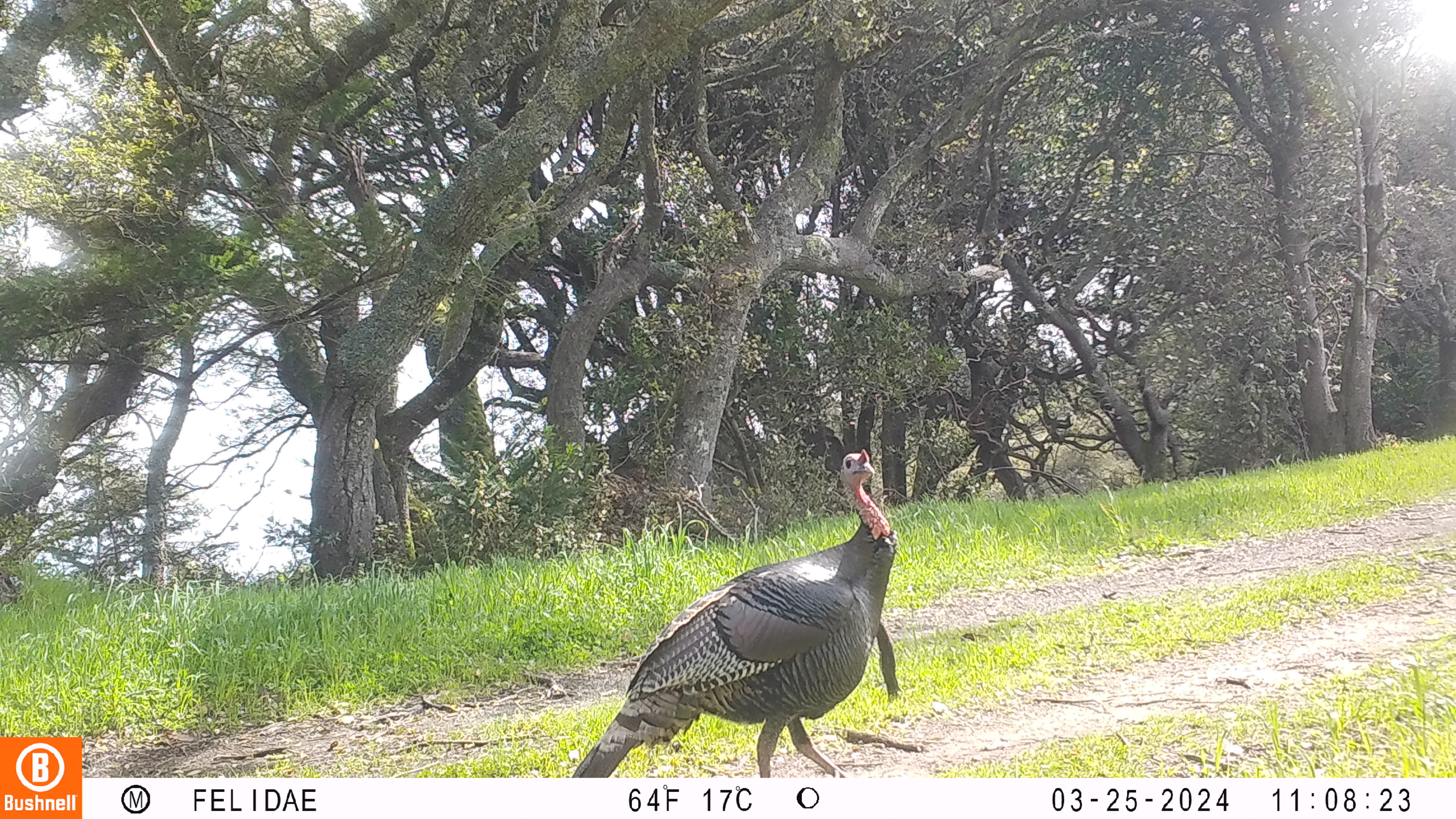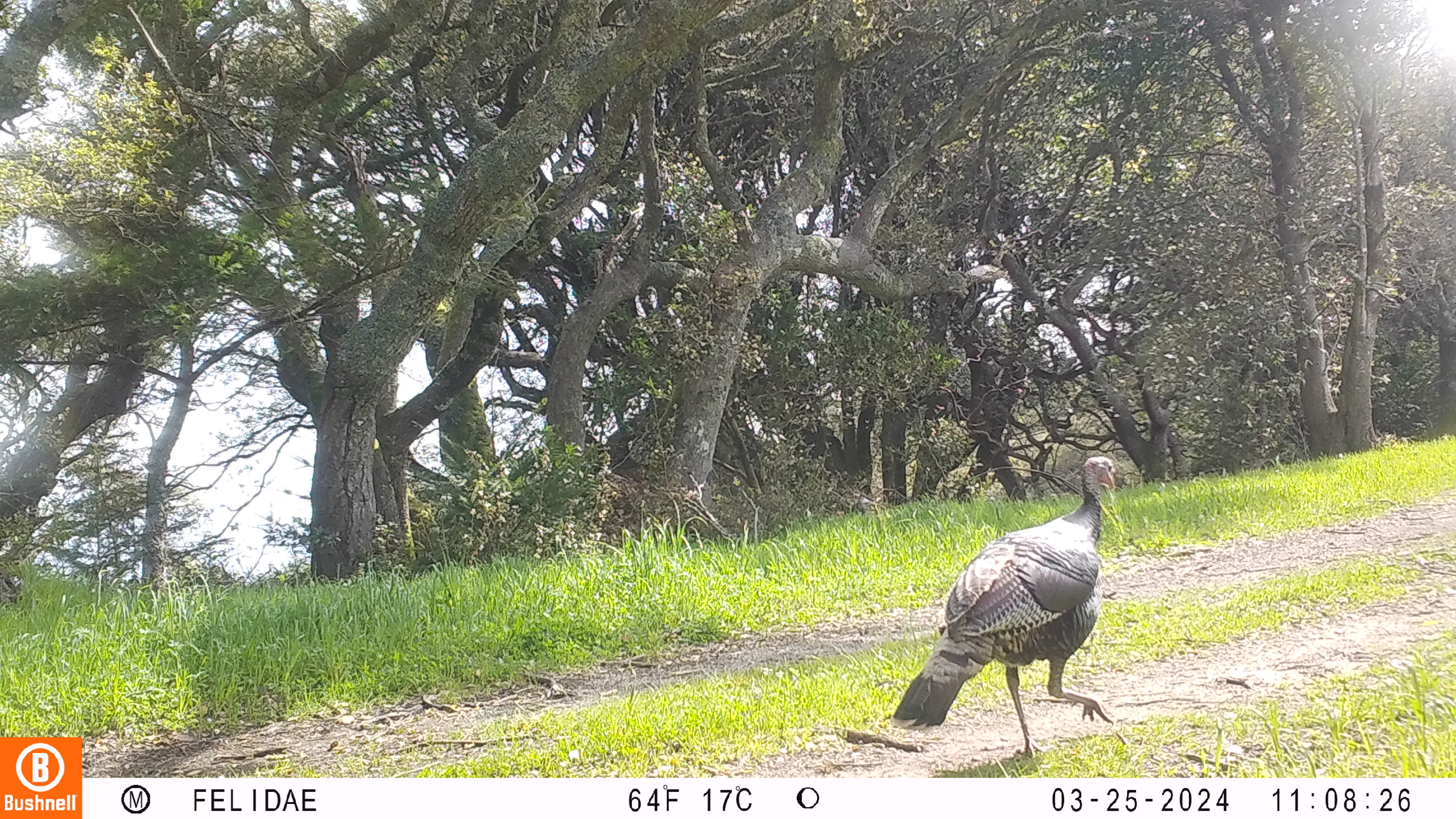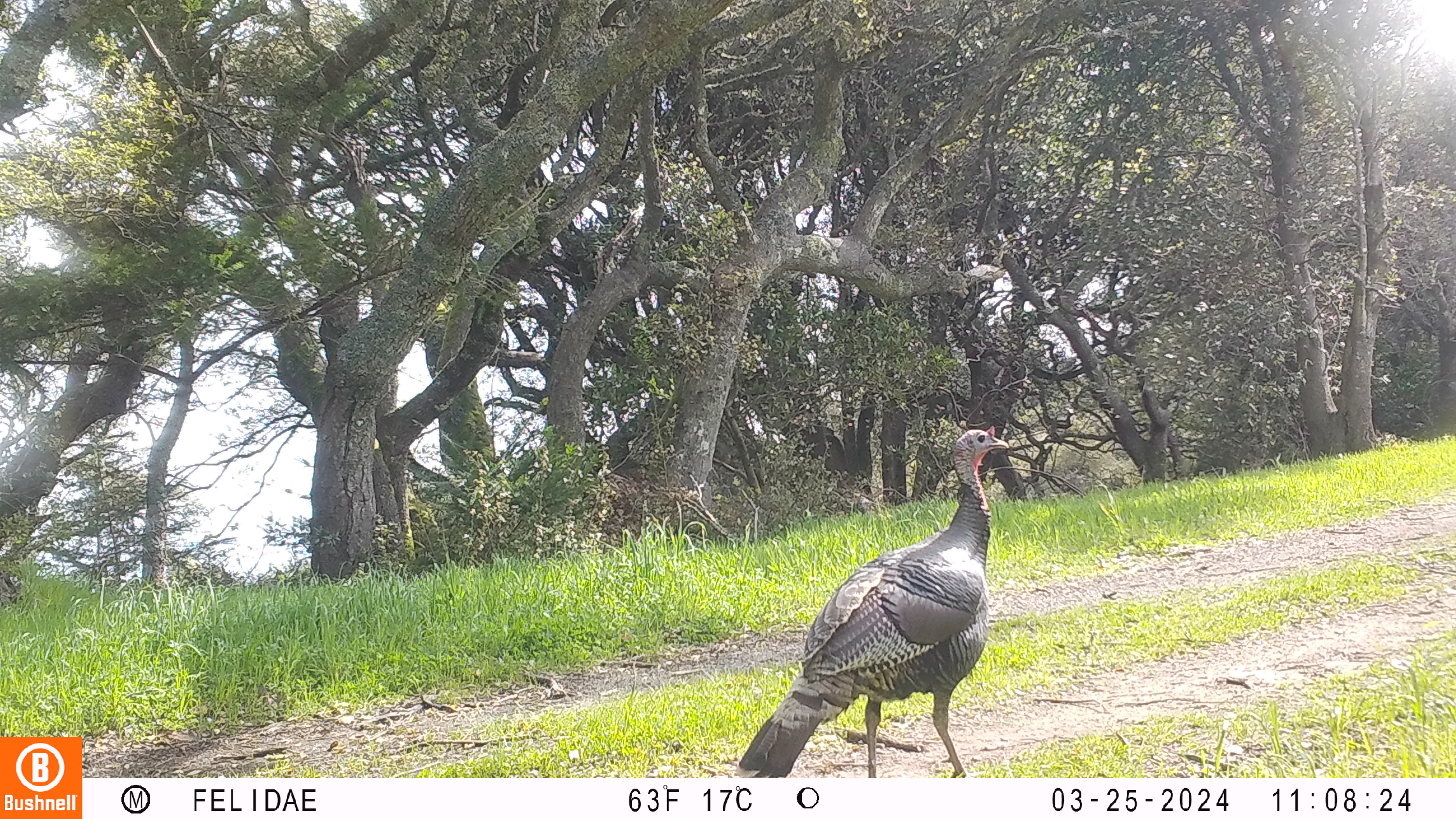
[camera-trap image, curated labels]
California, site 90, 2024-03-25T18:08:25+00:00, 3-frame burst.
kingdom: Animalia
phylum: Chordata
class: Aves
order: Galliformes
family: Phasianidae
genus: Meleagris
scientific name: Meleagris gallopavo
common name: turkey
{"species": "turkey (Meleagris gallopavo)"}